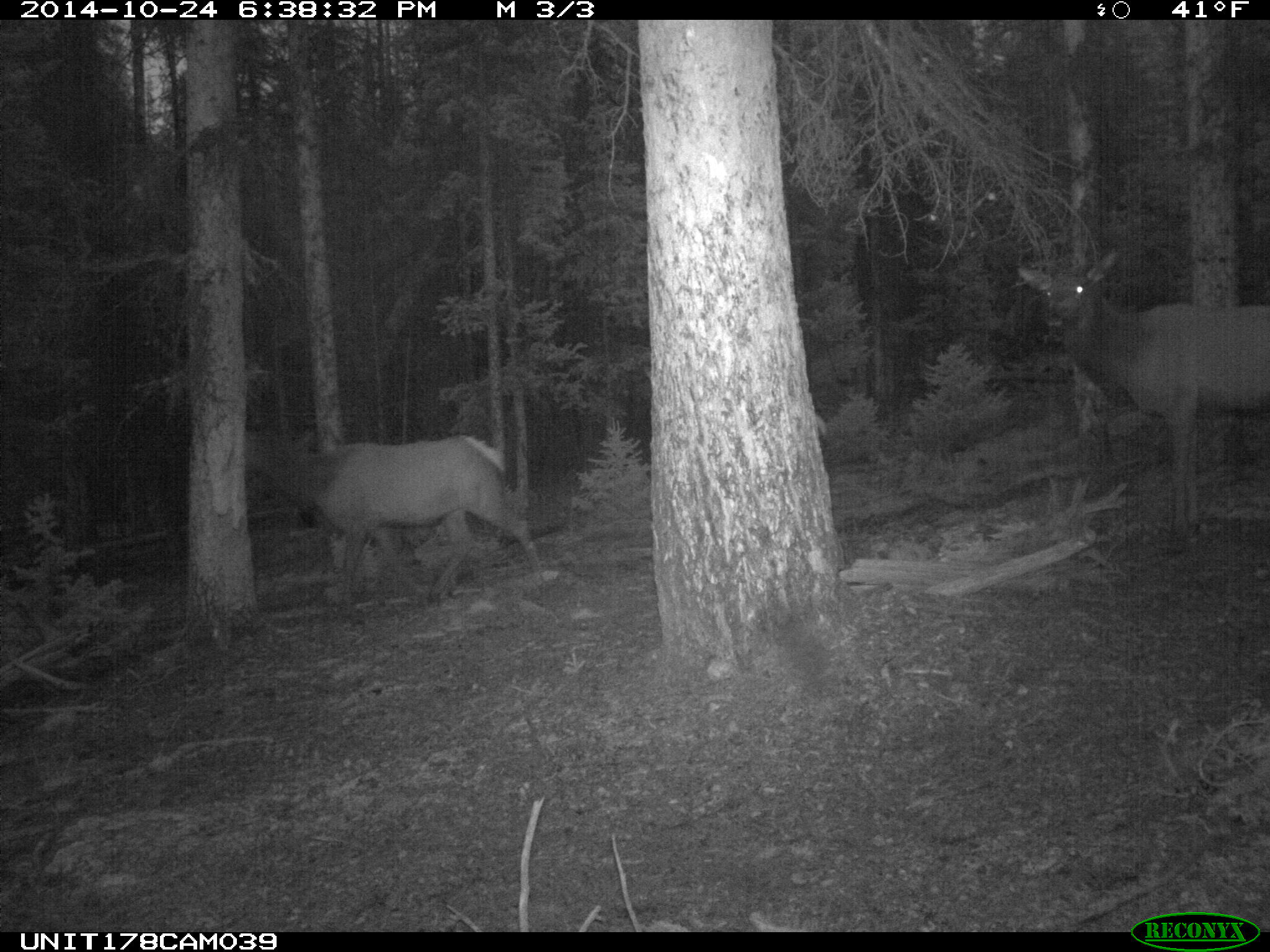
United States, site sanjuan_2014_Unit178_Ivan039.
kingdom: Animalia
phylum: Chordata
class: Mammalia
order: Artiodactyla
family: Cervidae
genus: Cervus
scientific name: Cervus elaphus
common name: red deer